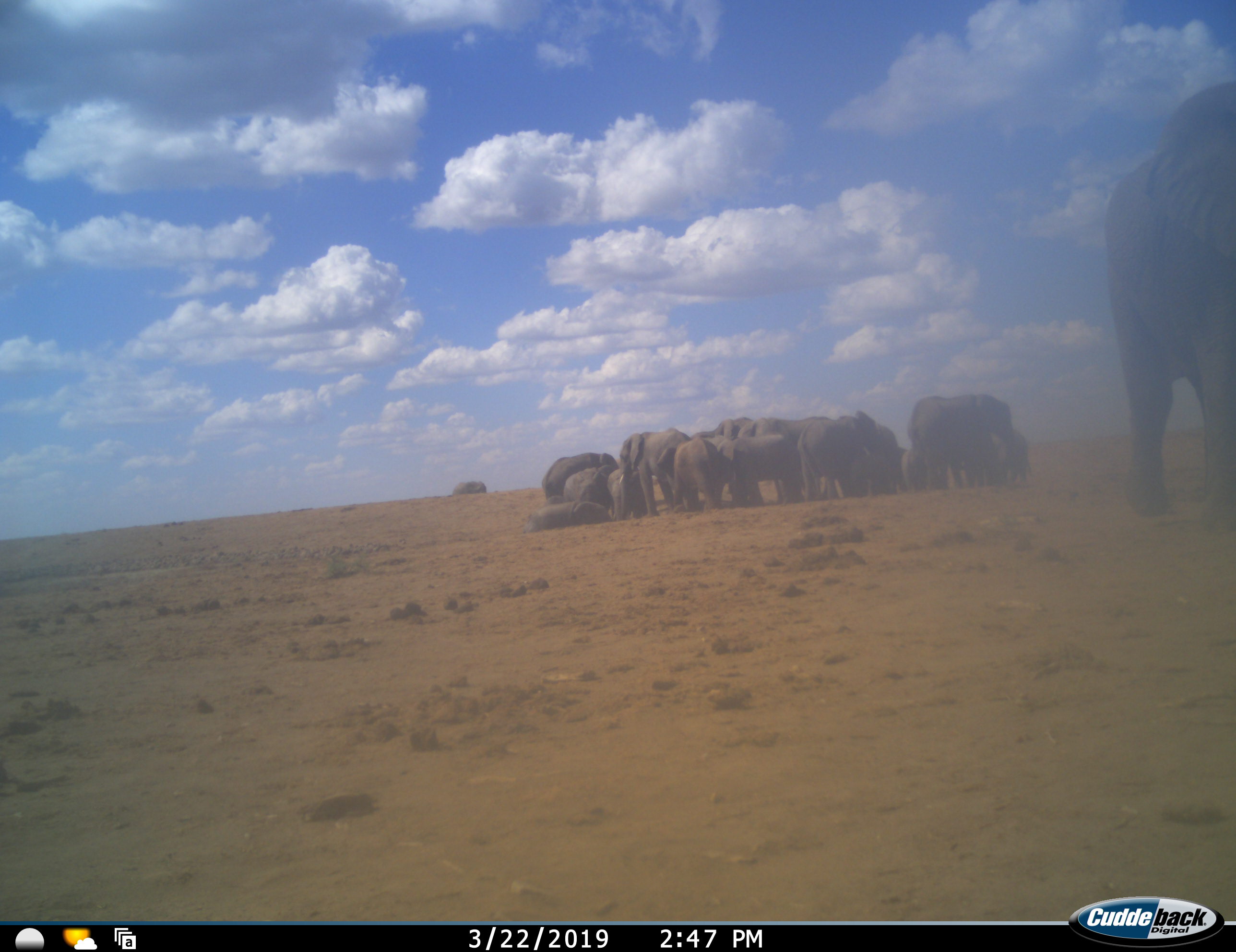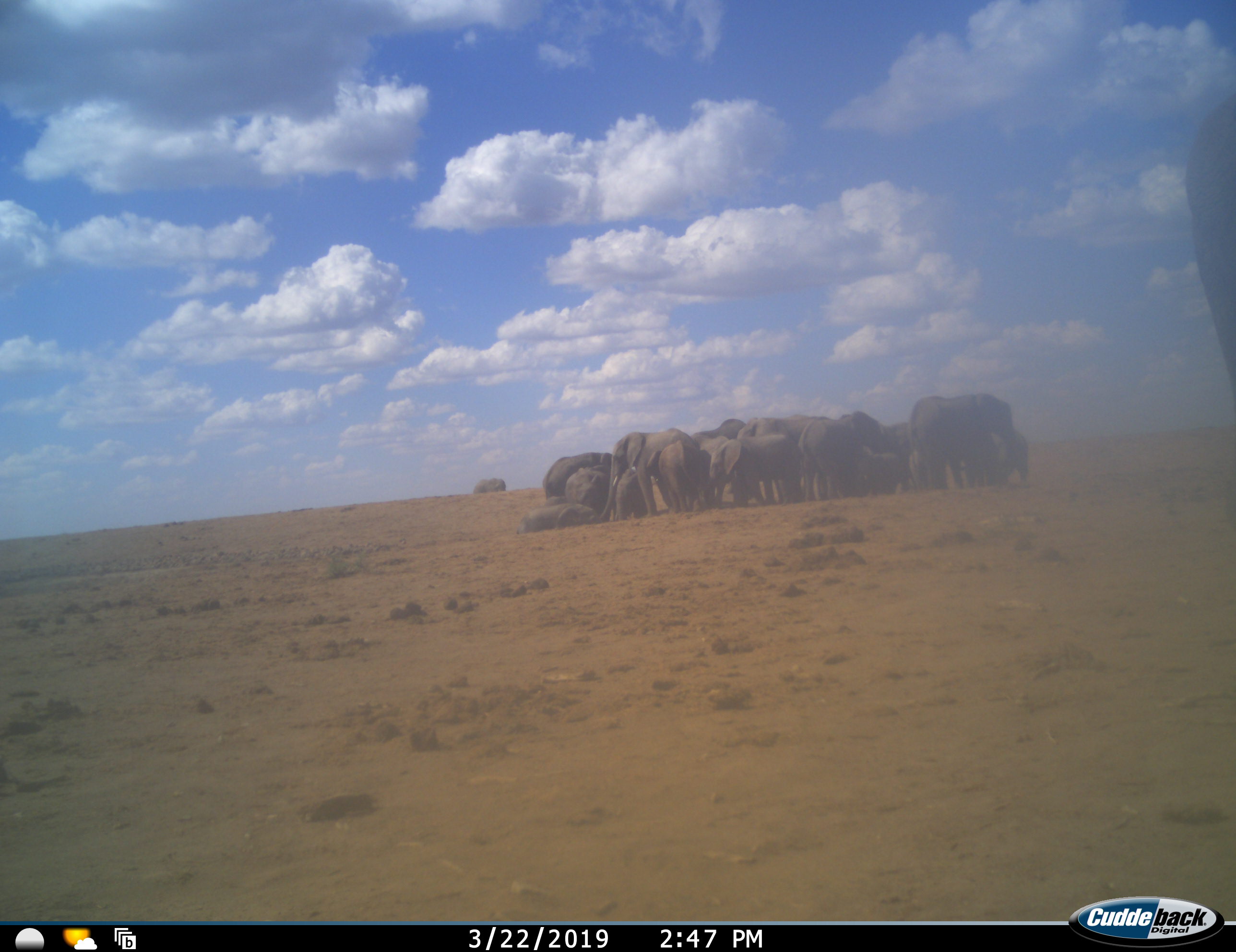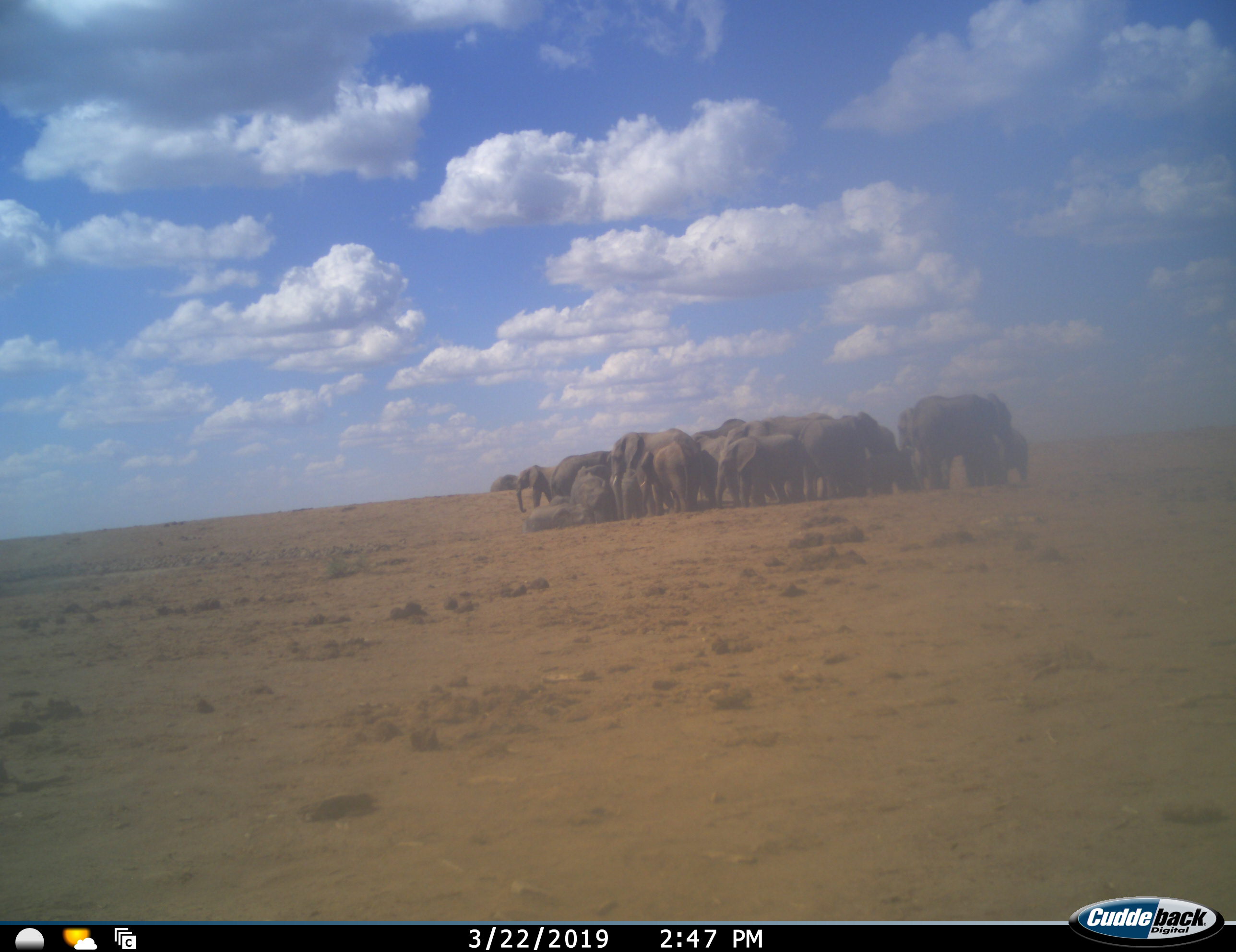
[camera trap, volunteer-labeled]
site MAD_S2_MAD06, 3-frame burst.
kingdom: Animalia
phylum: Chordata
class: Mammalia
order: Proboscidea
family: Elephantidae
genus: Loxodonta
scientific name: Loxodonta africana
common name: african bush elephant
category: elephant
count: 11-50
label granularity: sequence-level